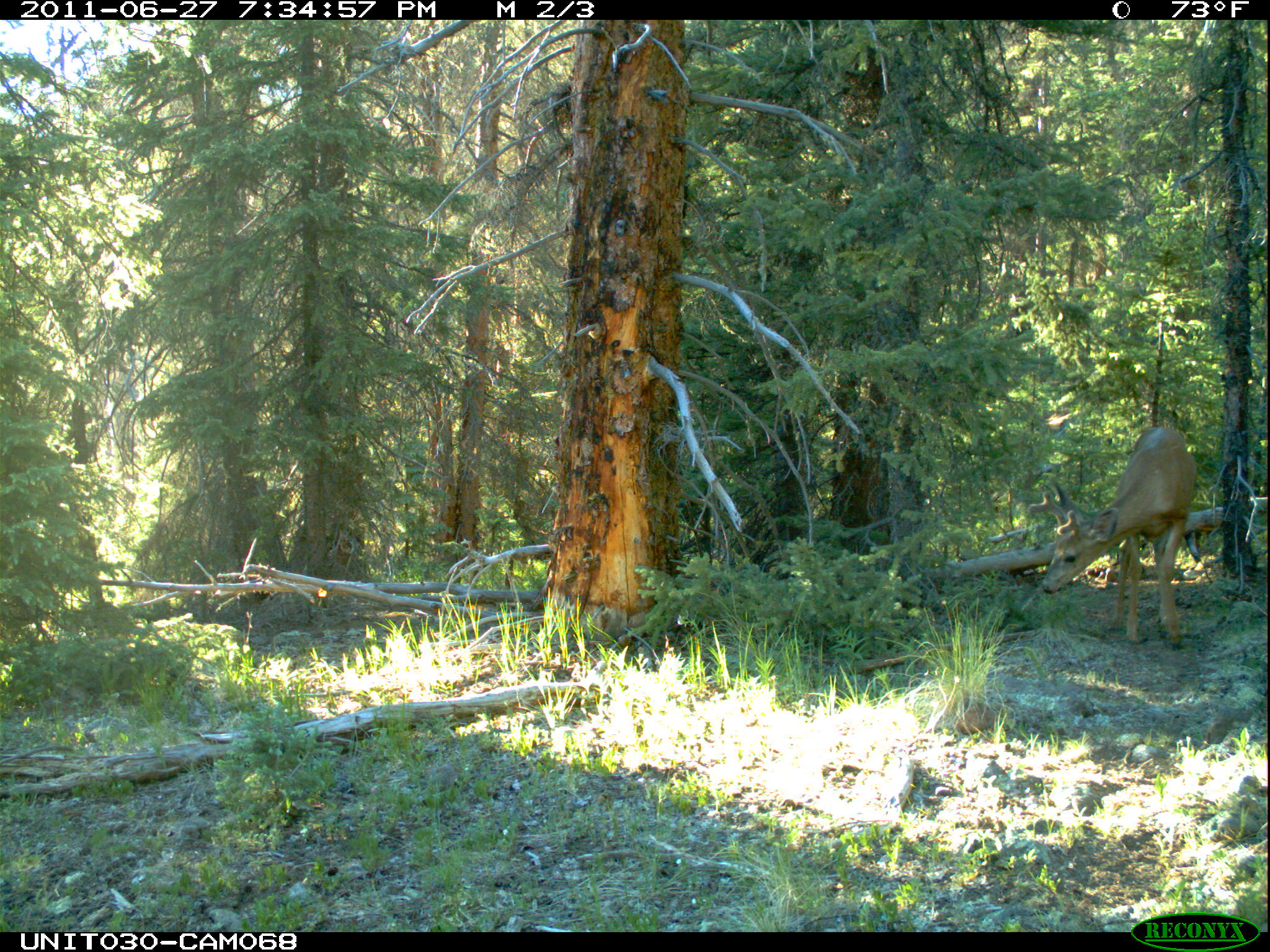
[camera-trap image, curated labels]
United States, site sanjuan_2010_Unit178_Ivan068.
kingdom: Animalia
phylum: Chordata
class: Mammalia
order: Artiodactyla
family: Cervidae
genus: Odocoileus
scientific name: Odocoileus hemionus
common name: mule deer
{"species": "Odocoileus hemionus (mule deer)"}